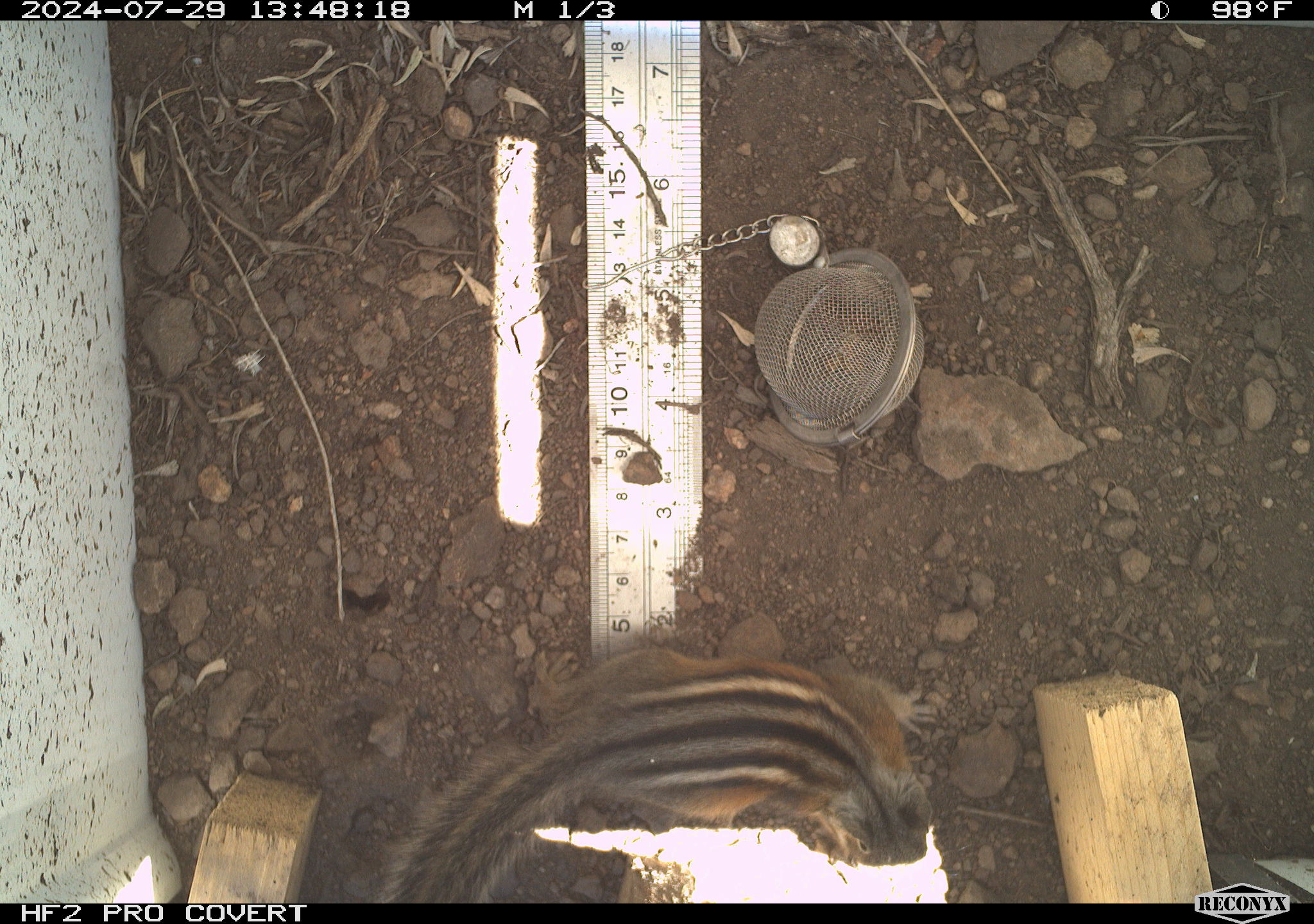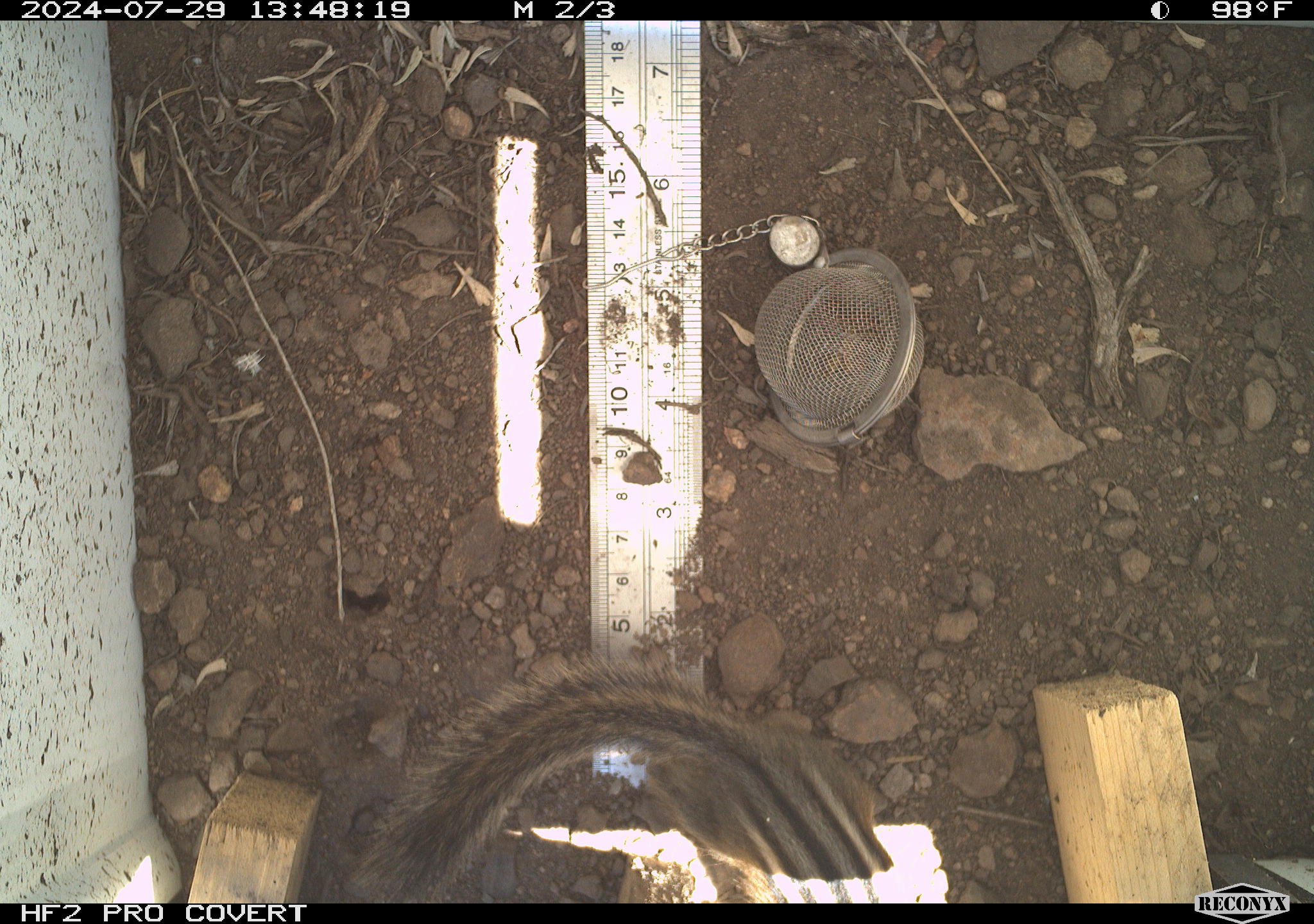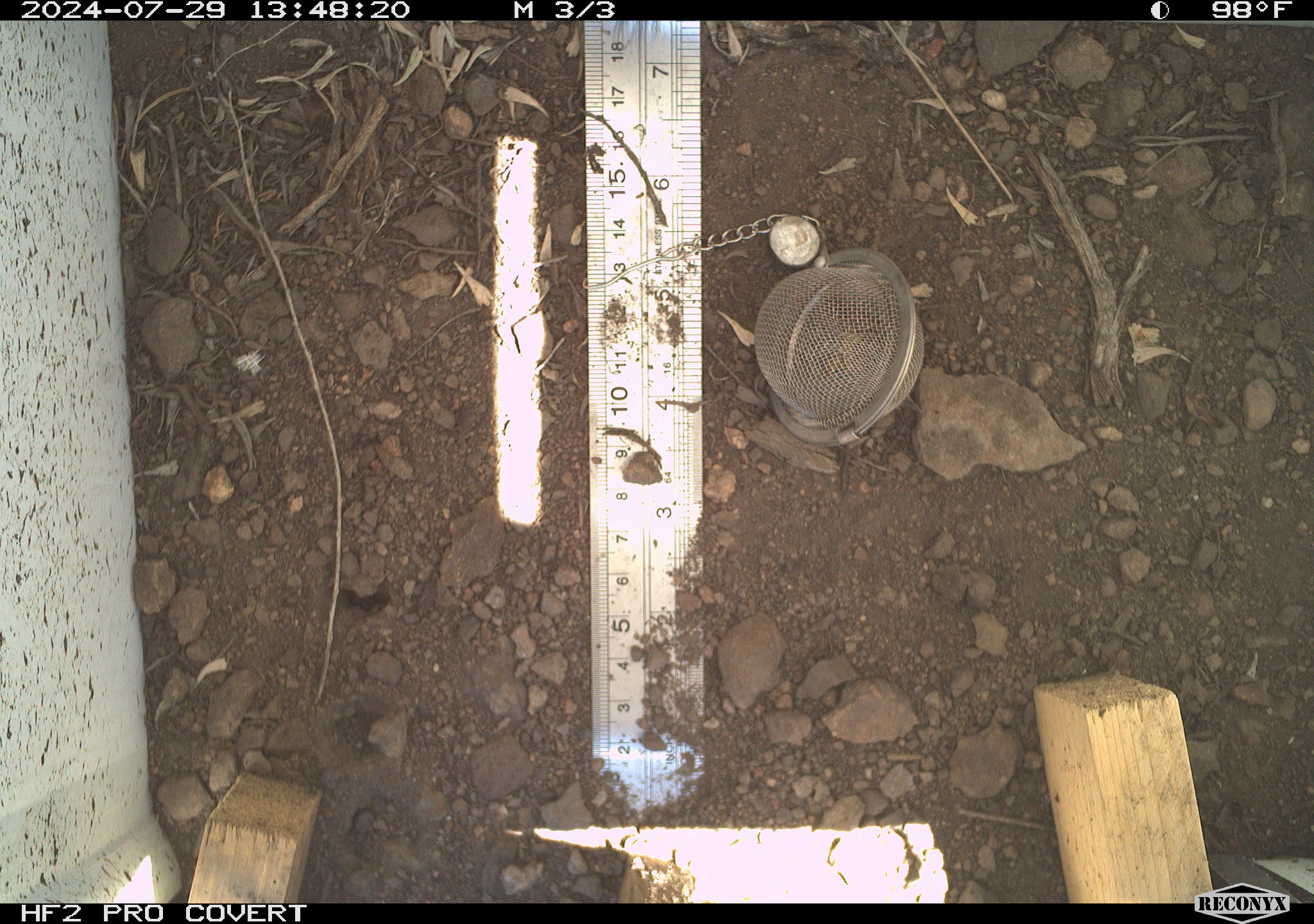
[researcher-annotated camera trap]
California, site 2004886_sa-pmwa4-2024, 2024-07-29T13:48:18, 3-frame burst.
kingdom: Animalia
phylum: Chordata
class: Mammalia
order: Rodentia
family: Sciuridae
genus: Neotamias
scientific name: Neotamias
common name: western chipmunks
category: neotamias species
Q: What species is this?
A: Neotamias species (western chipmunks) (Neotamias).